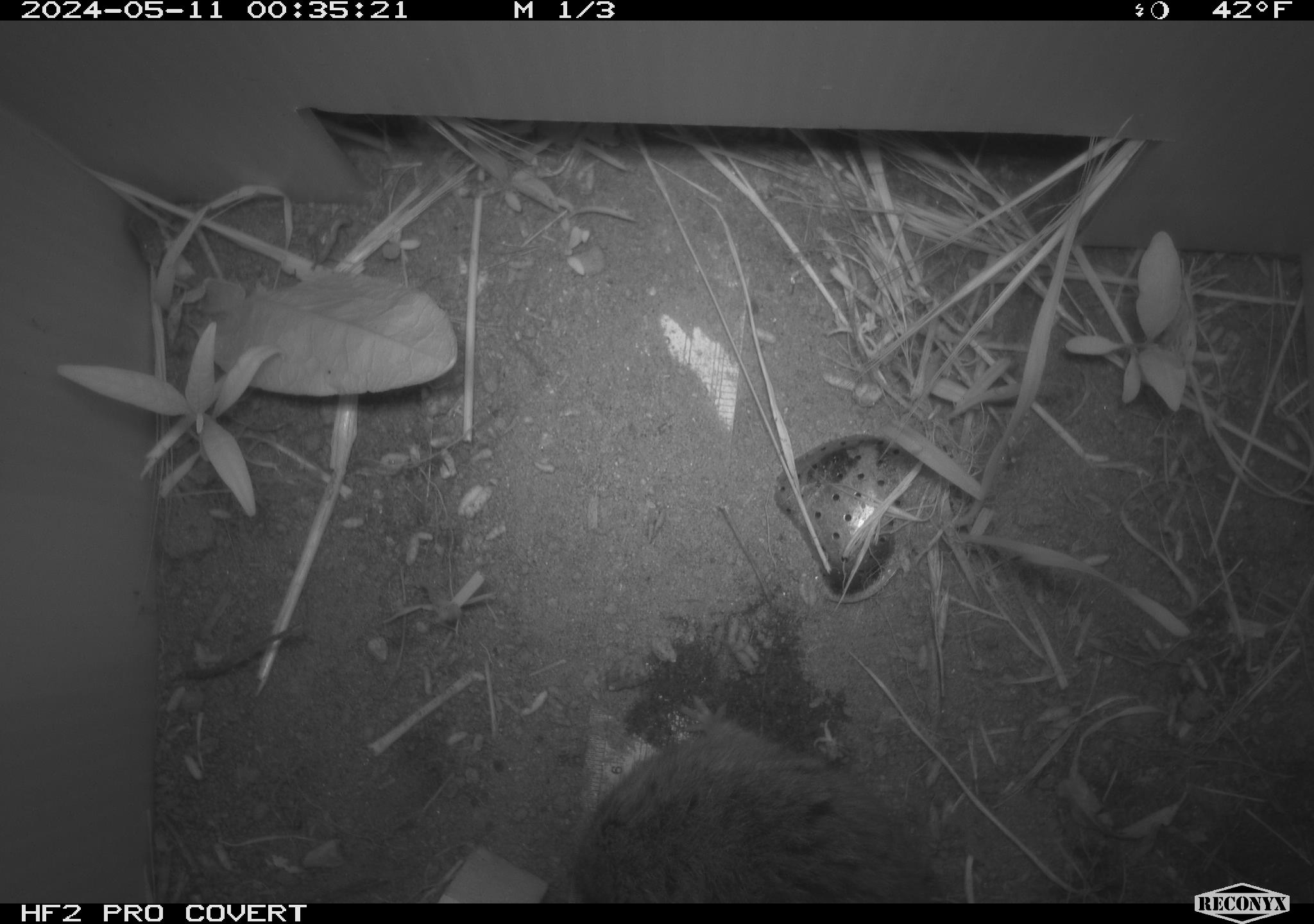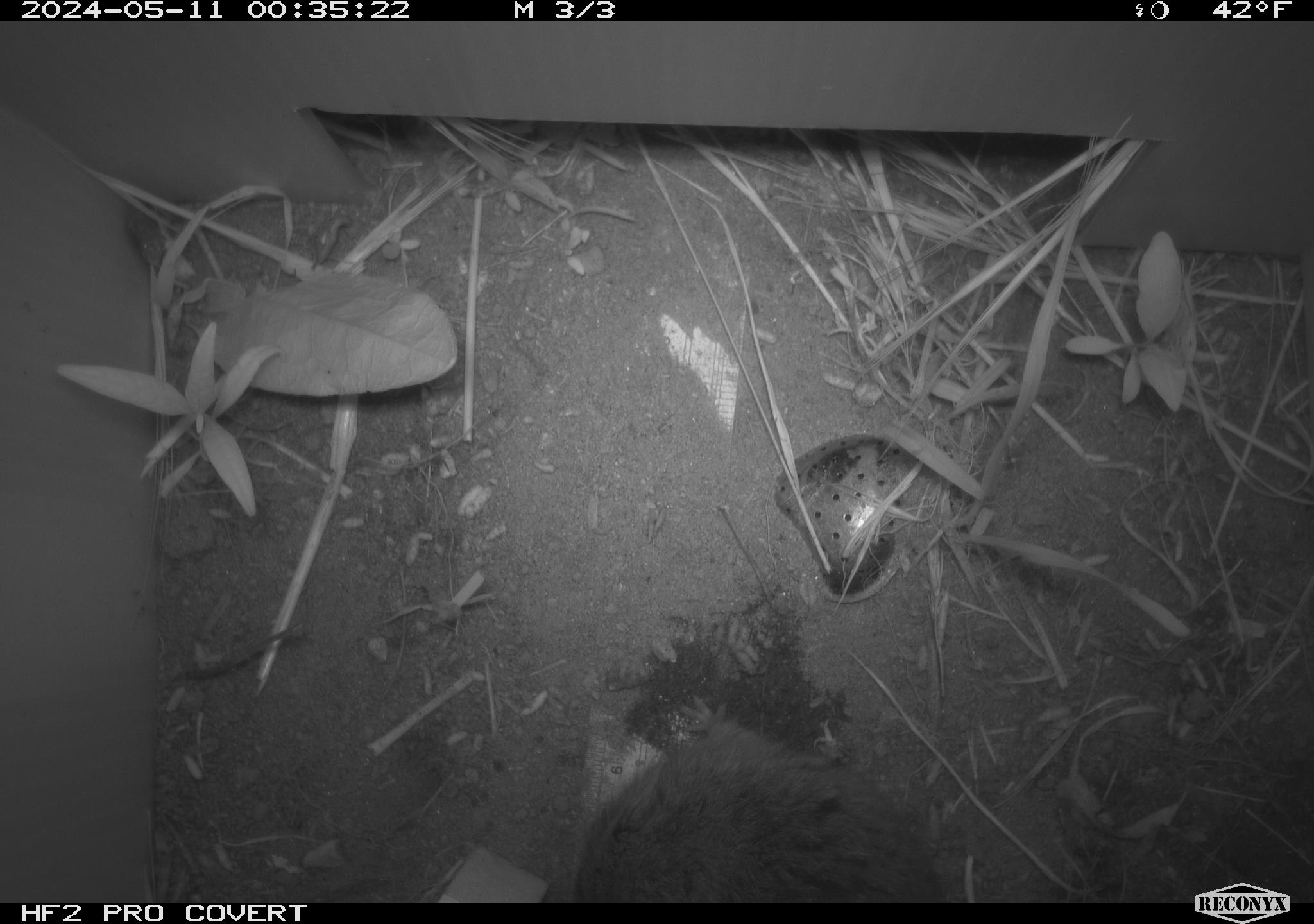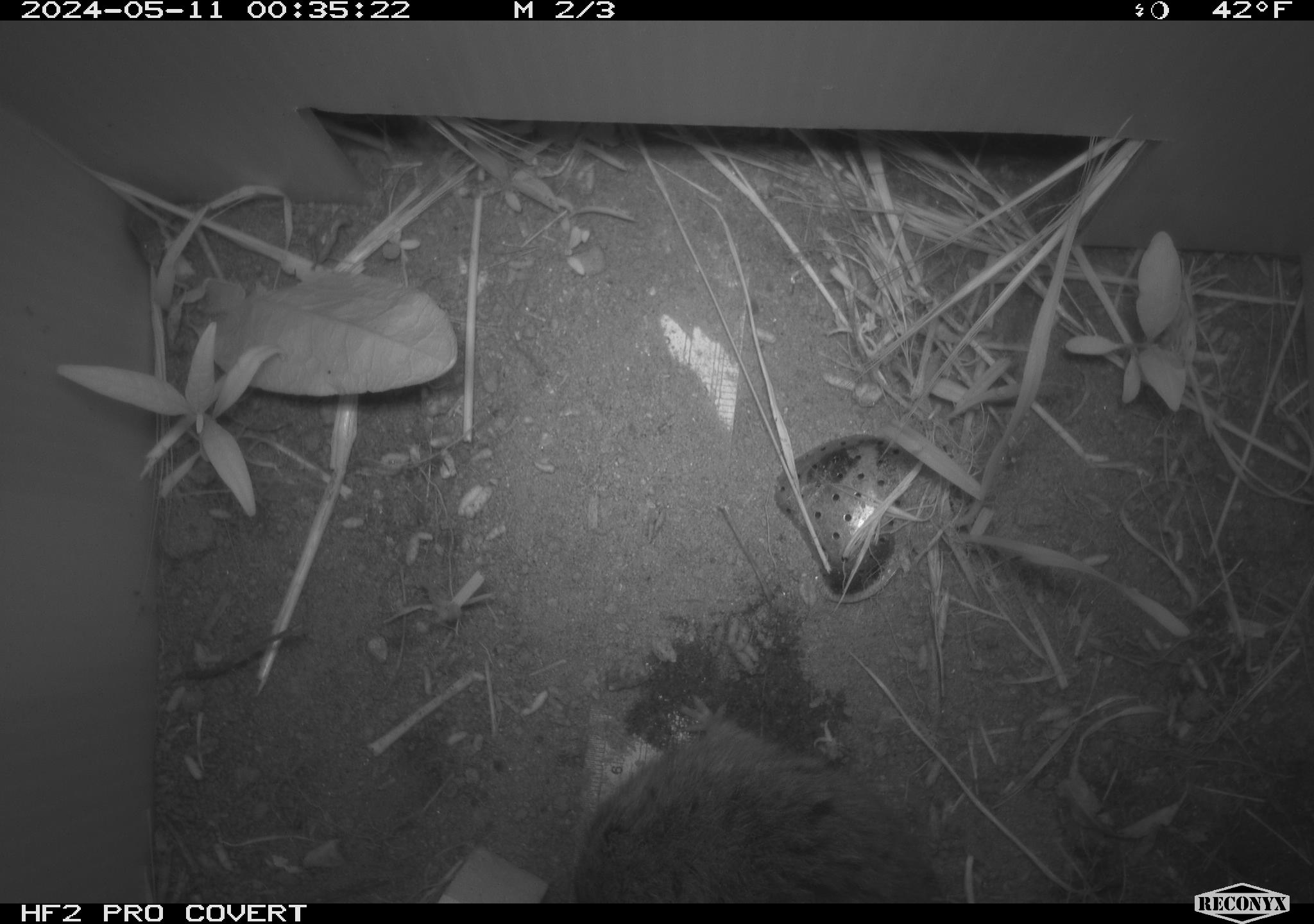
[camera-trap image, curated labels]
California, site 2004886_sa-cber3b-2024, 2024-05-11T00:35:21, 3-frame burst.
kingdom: Animalia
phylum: Chordata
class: Mammalia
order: Rodentia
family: Cricetidae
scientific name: Arvicolinae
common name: voles, lemmings, and muskrats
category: arvicolinae subfamily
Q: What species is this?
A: Arvicolinae subfamily (voles, lemmings, and muskrats) (Arvicolinae).